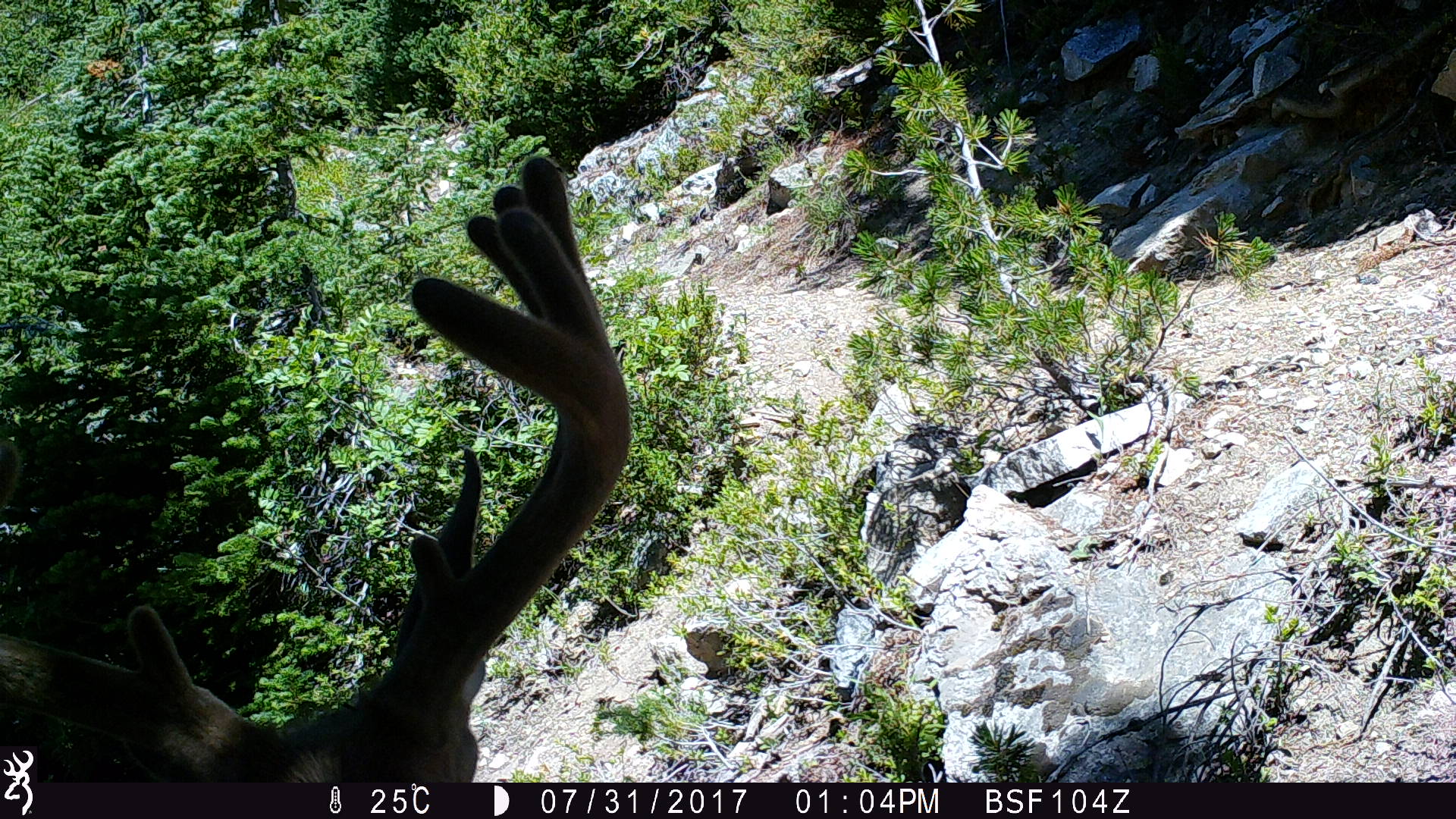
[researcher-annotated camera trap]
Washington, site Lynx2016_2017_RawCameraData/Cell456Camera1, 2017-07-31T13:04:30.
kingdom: Animalia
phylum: Chordata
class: Mammalia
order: Artiodactyla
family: Cervidae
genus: Odocoileus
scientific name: Odocoileus hemionus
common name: mule deer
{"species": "Odocoileus hemionus (mule deer)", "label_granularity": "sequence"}